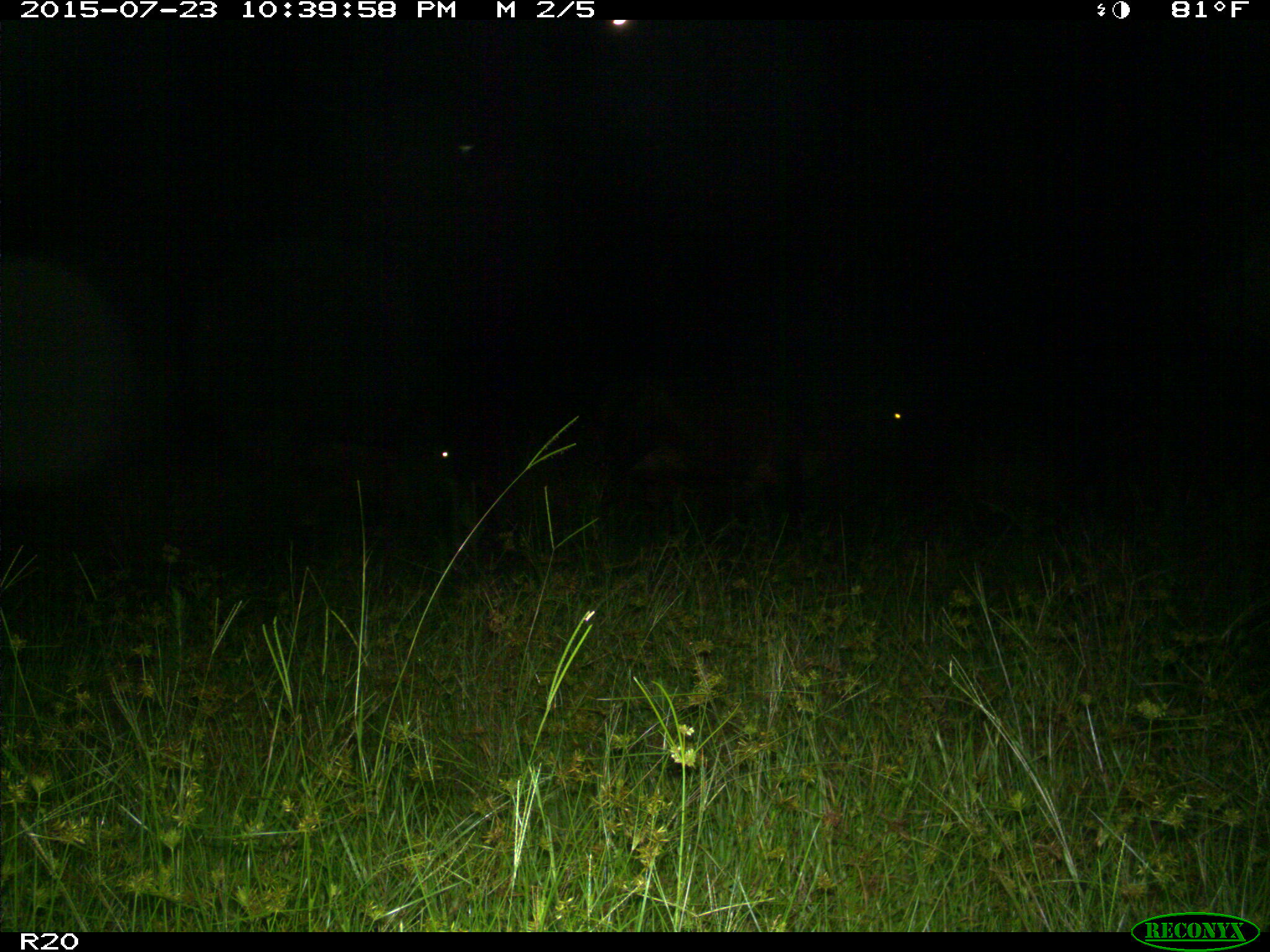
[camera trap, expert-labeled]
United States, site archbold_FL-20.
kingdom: Animalia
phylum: Chordata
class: Mammalia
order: Artiodactyla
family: Bovidae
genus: Bos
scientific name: Bos taurus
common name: domestic cow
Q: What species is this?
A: Bos taurus (domestic cow).